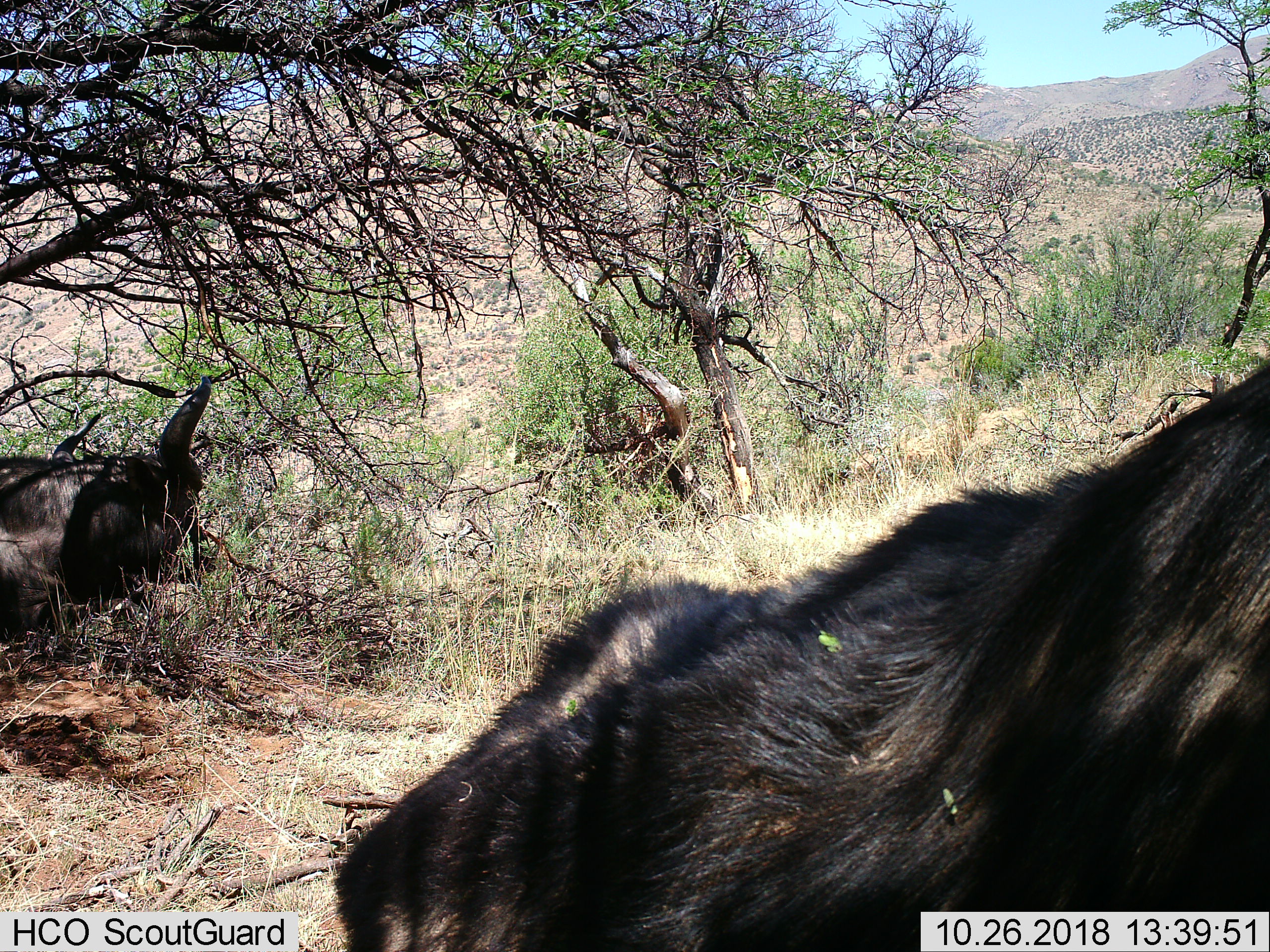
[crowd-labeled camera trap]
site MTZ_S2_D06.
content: unidentified animal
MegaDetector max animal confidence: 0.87